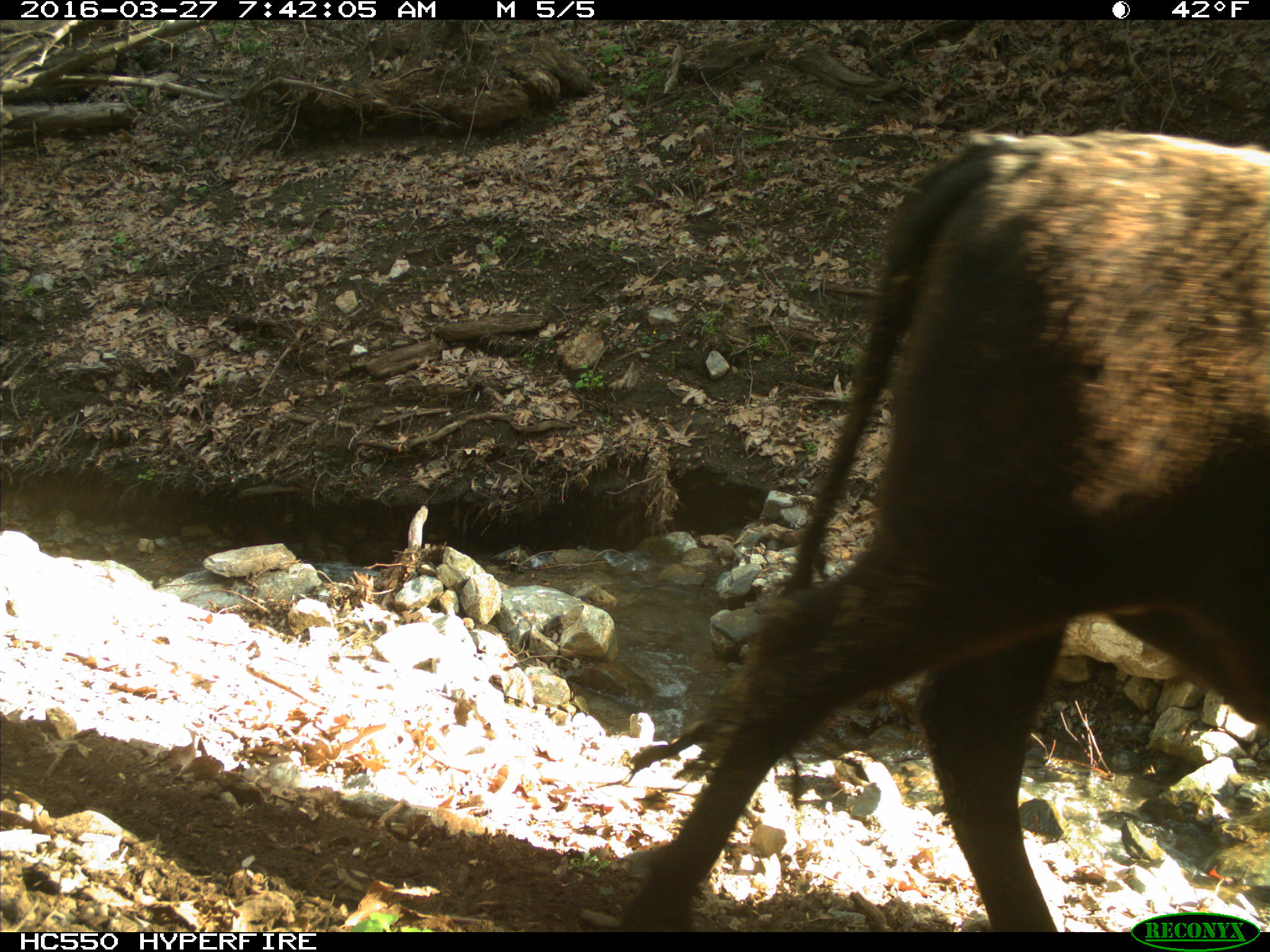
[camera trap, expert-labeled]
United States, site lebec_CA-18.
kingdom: Animalia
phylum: Chordata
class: Mammalia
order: Artiodactyla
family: Bovidae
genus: Bos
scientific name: Bos taurus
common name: domestic cow